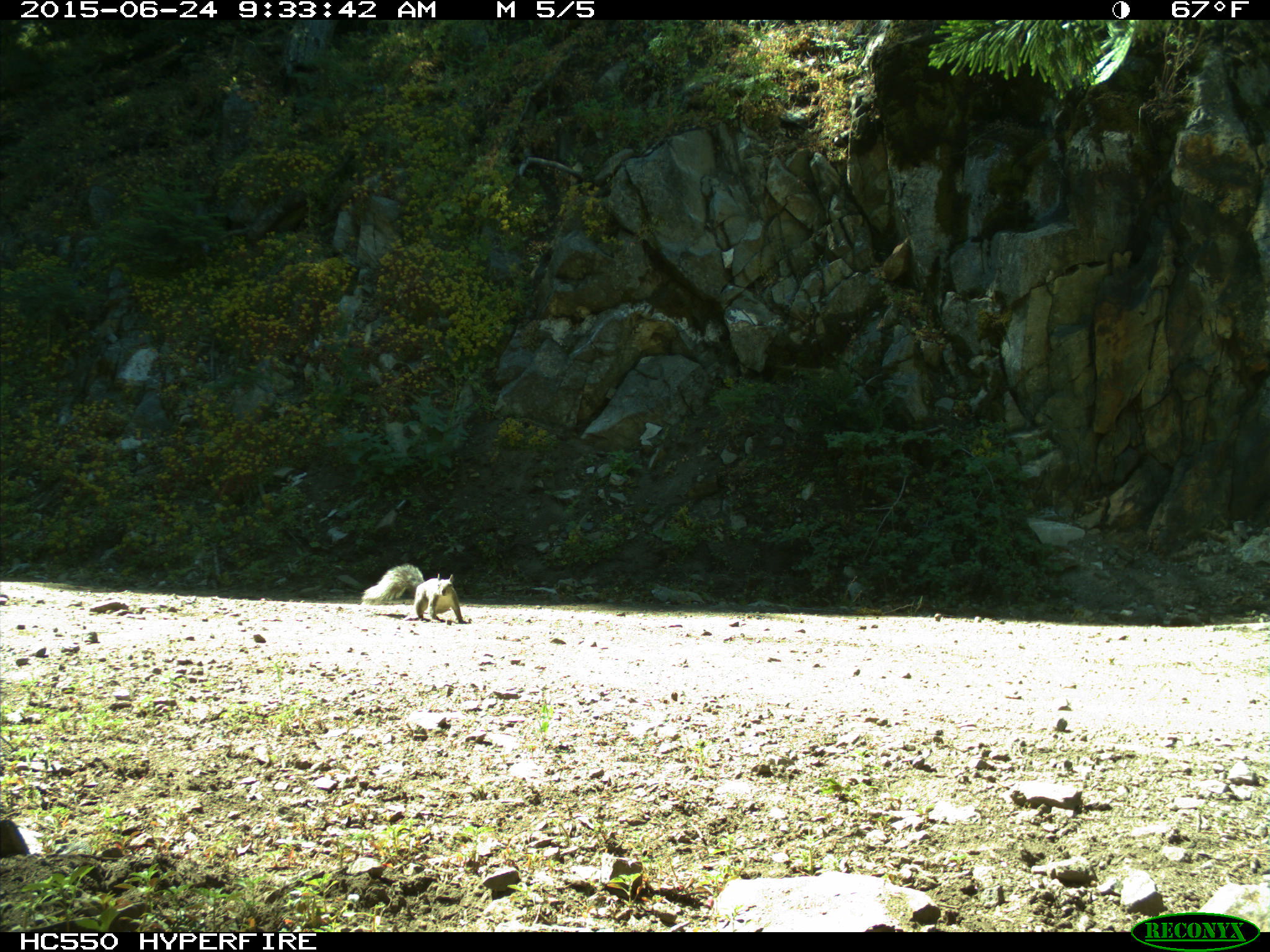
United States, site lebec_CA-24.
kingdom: Animalia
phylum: Chordata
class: Mammalia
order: Rodentia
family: Sciuridae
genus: Sciurus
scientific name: Sciurus carolinensis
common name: eastern gray squirrel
Sciurus carolinensis (eastern gray squirrel).